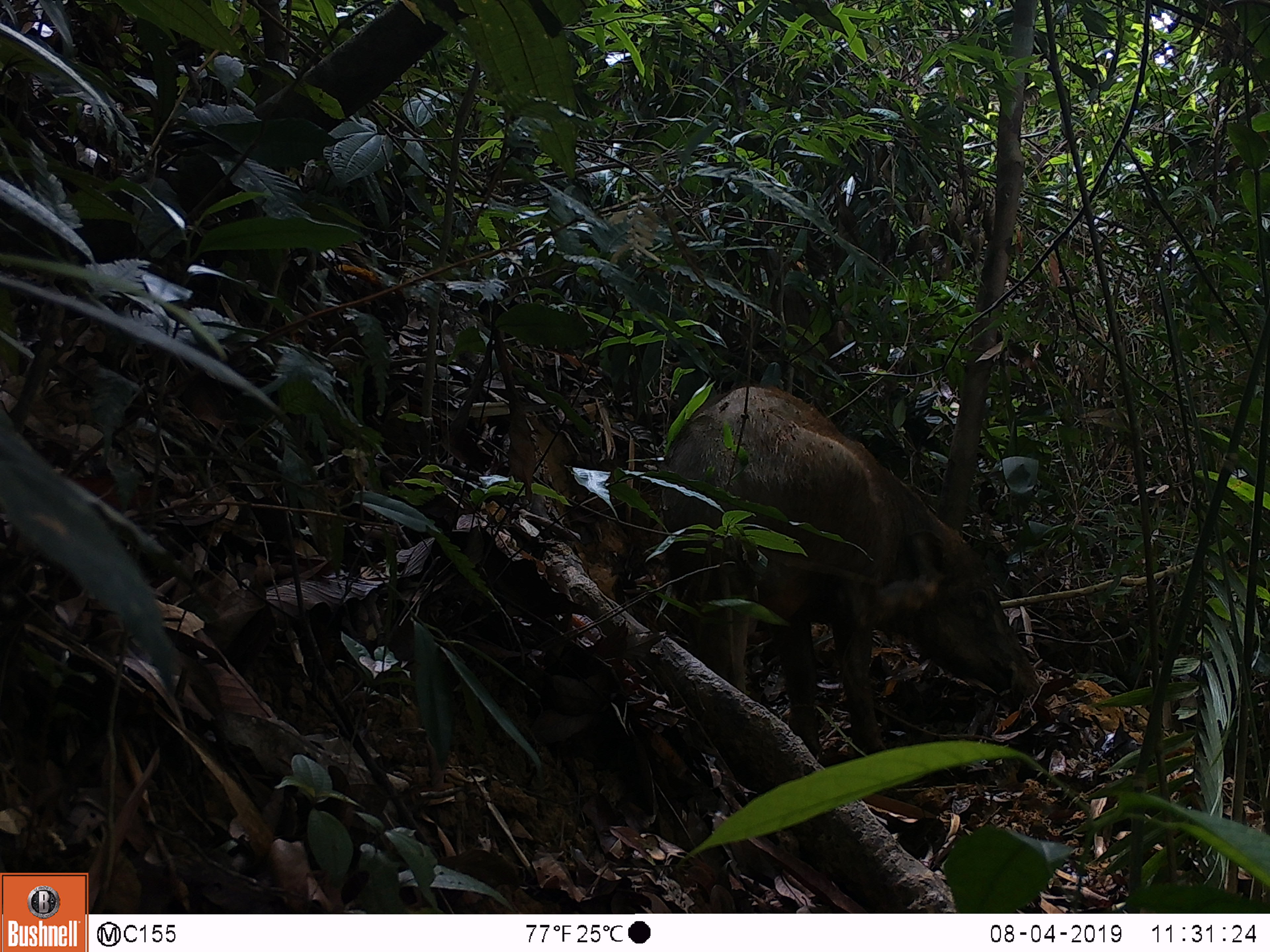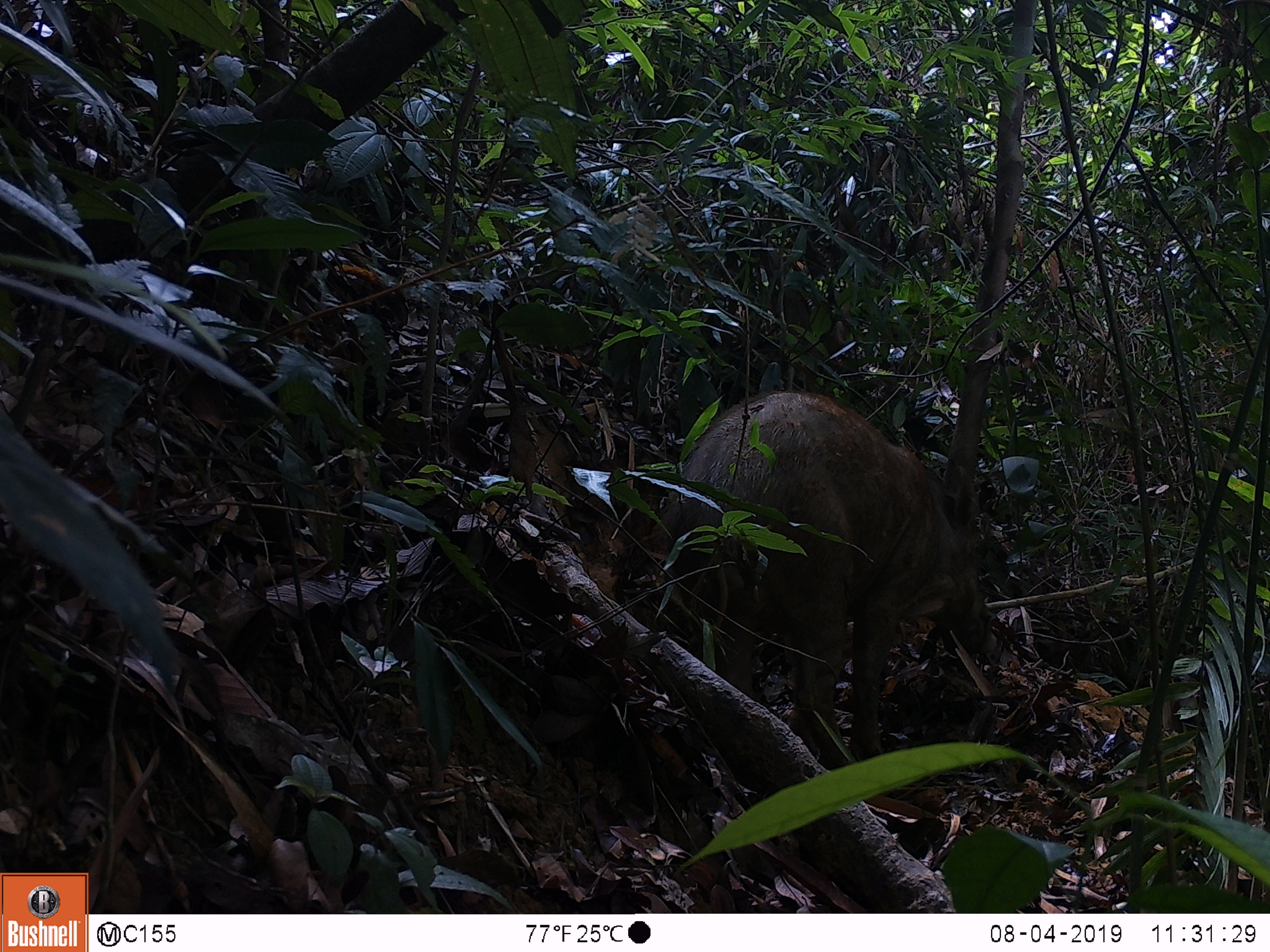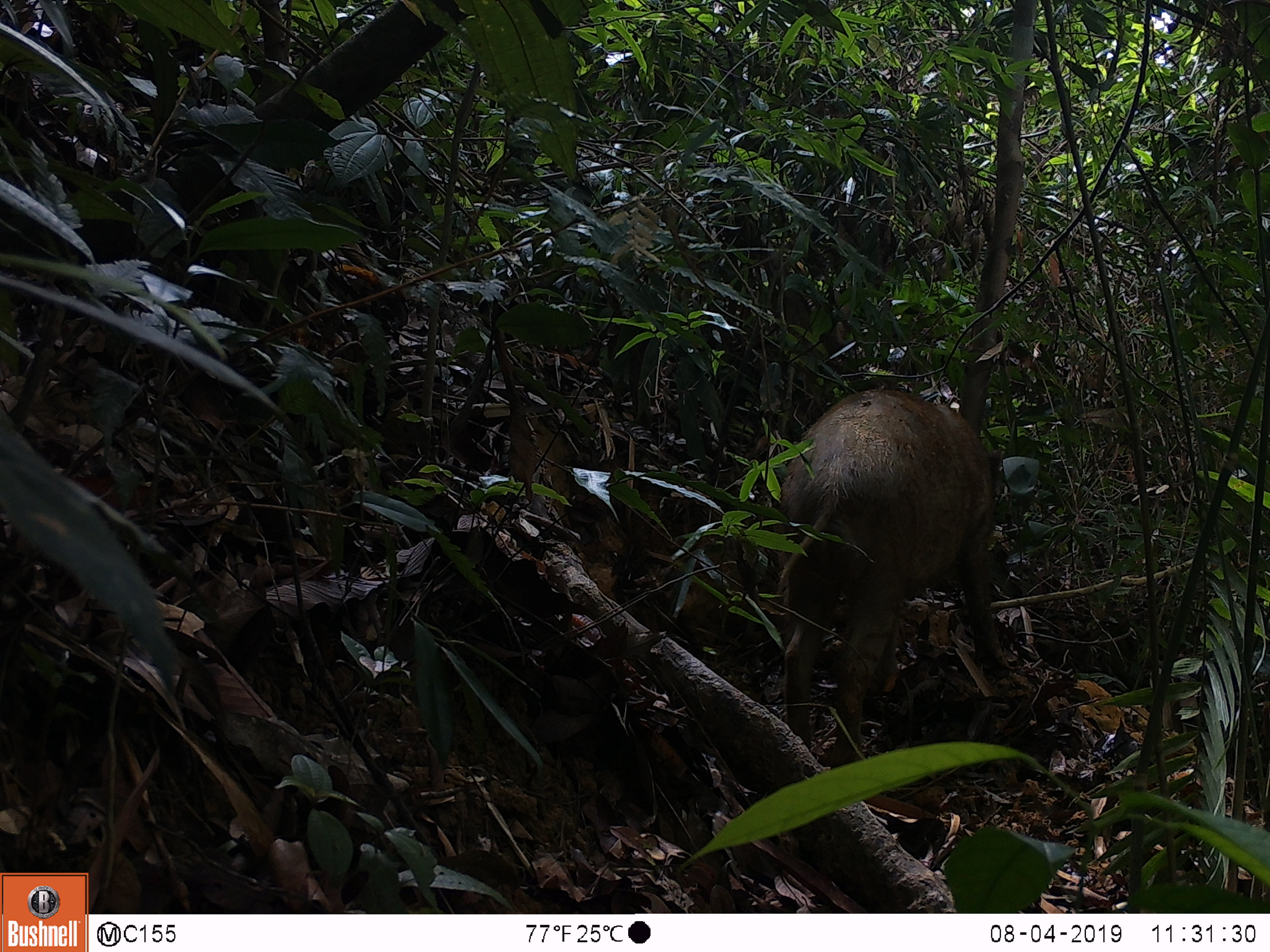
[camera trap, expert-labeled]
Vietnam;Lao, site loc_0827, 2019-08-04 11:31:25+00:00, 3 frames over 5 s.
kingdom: Animalia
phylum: Chordata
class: Mammalia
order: Artiodactyla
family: Suidae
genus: Sus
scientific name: Sus scrofa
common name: eurasian wild pig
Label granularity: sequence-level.